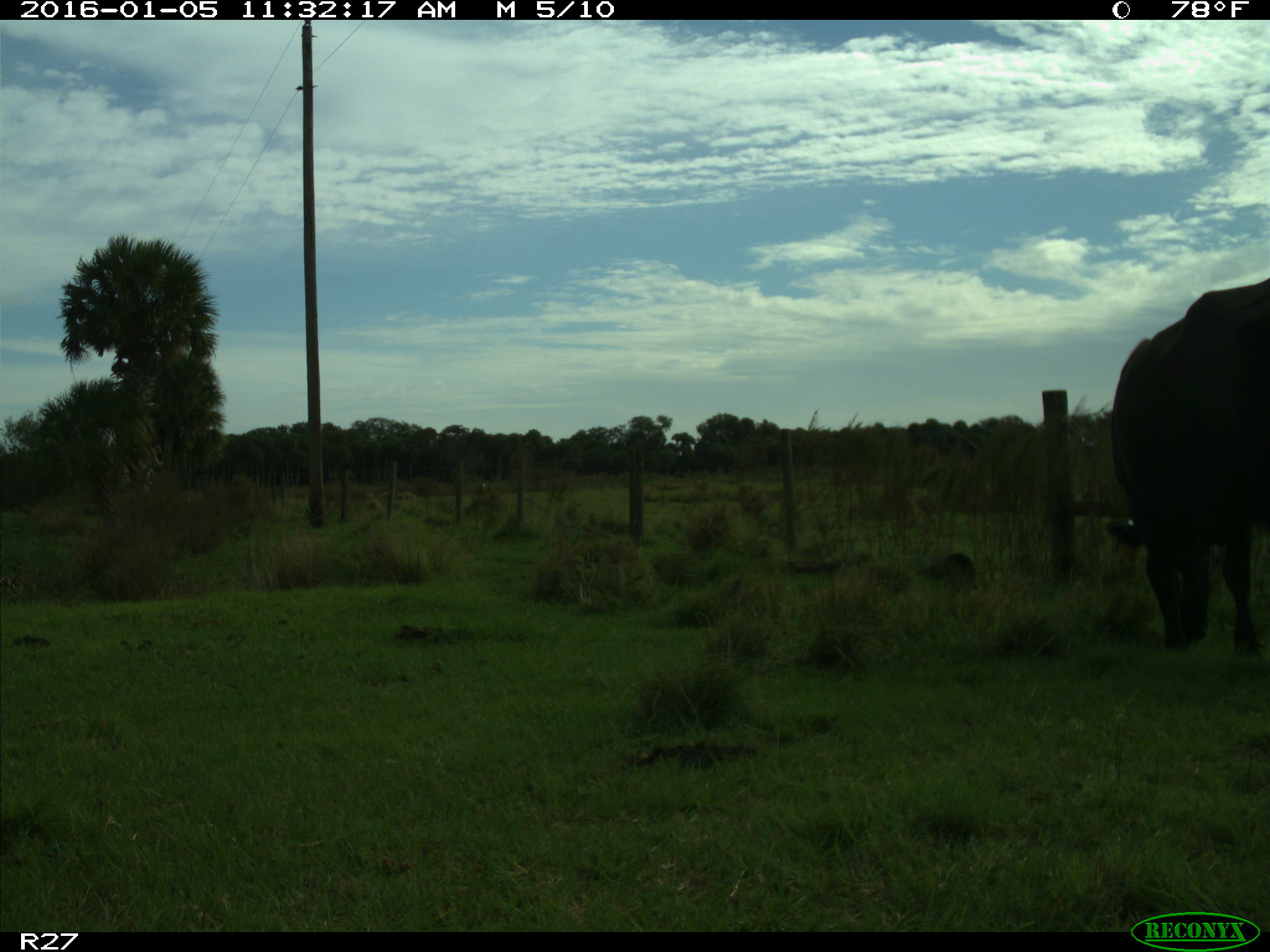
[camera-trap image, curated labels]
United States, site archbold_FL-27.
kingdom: Animalia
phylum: Chordata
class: Mammalia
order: Artiodactyla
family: Bovidae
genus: Bos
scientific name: Bos taurus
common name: domestic cow